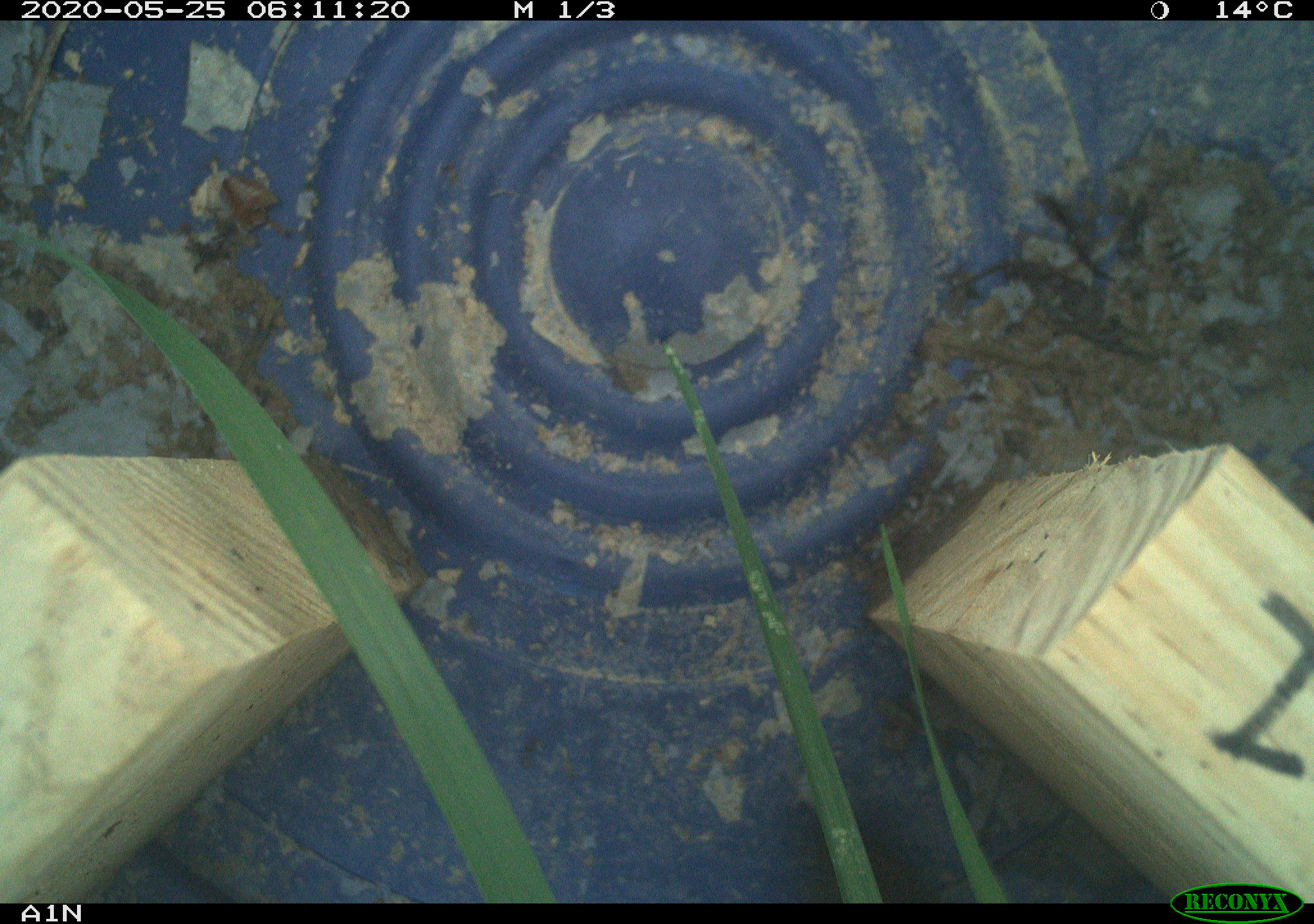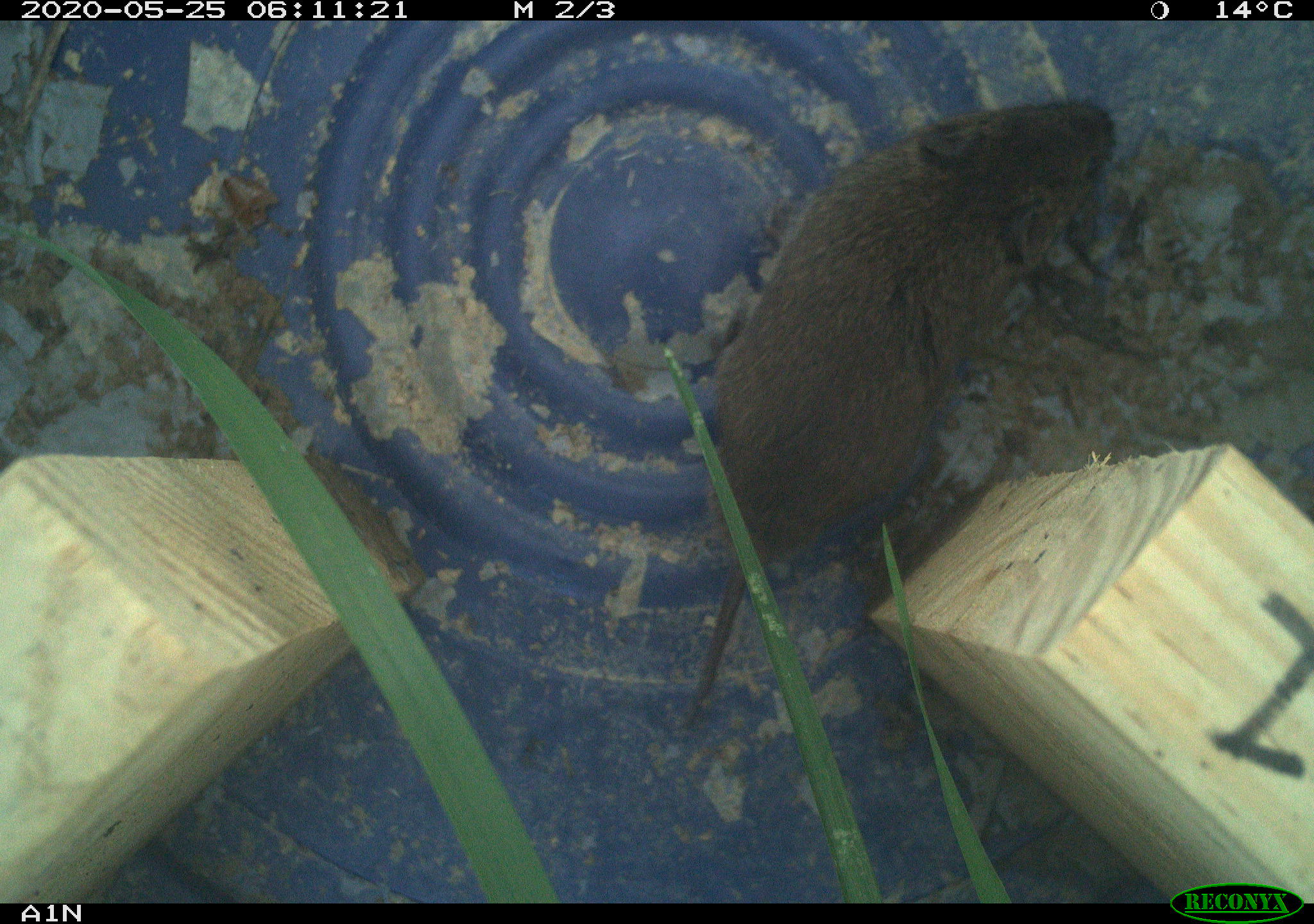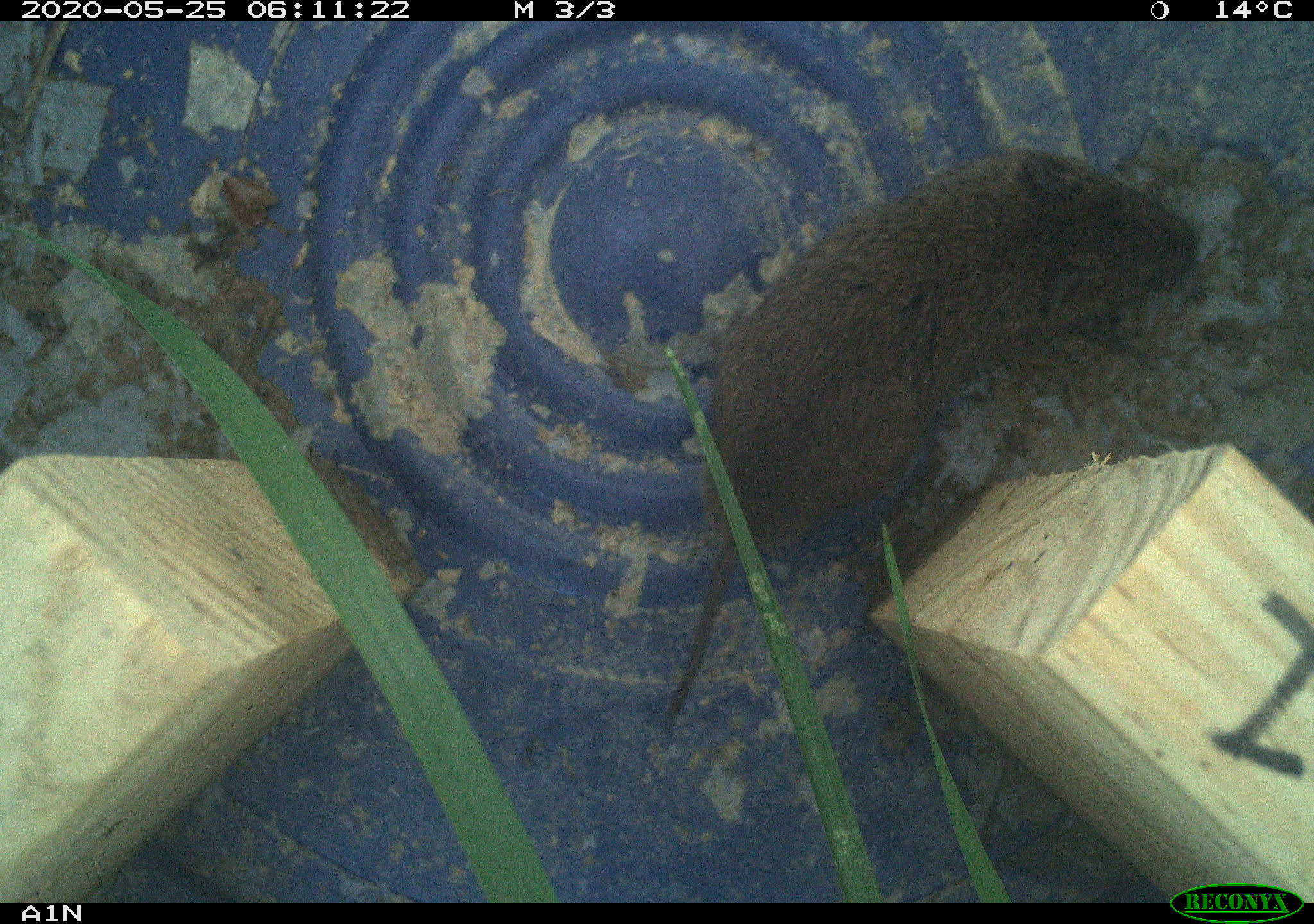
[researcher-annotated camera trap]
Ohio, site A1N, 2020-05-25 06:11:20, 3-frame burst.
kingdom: Animalia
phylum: Chordata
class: Mammalia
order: Rodentia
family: Cricetidae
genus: Microtus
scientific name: Microtus pennsylvanicus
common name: meadow vole